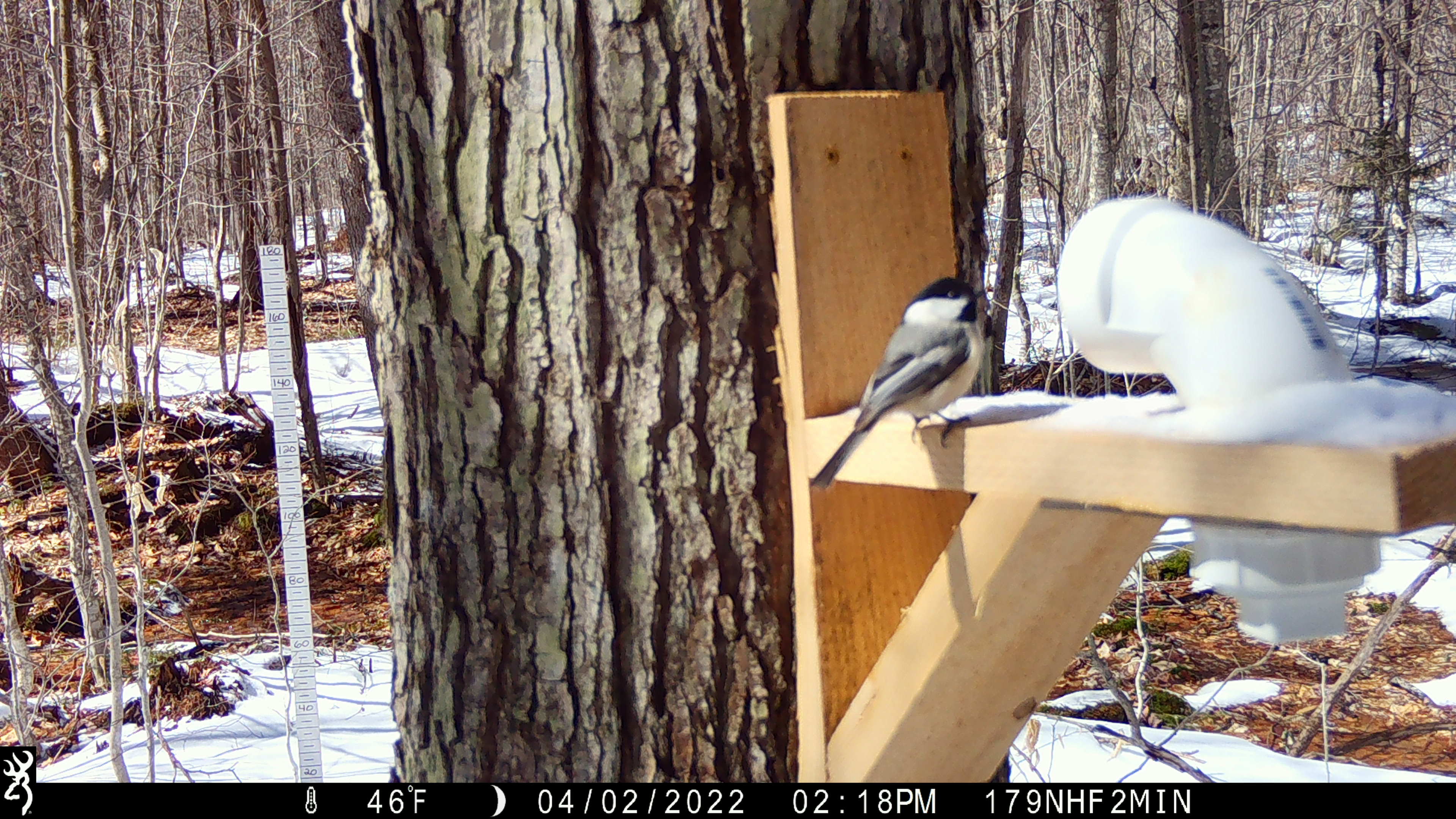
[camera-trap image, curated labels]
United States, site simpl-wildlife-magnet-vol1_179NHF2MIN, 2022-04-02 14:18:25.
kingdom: Animalia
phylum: Chordata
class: Aves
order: Passeriformes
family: Paridae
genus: Poecile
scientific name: Poecile atricapillus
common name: black-capped chickadee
Black-capped chickadee (Poecile atricapillus).